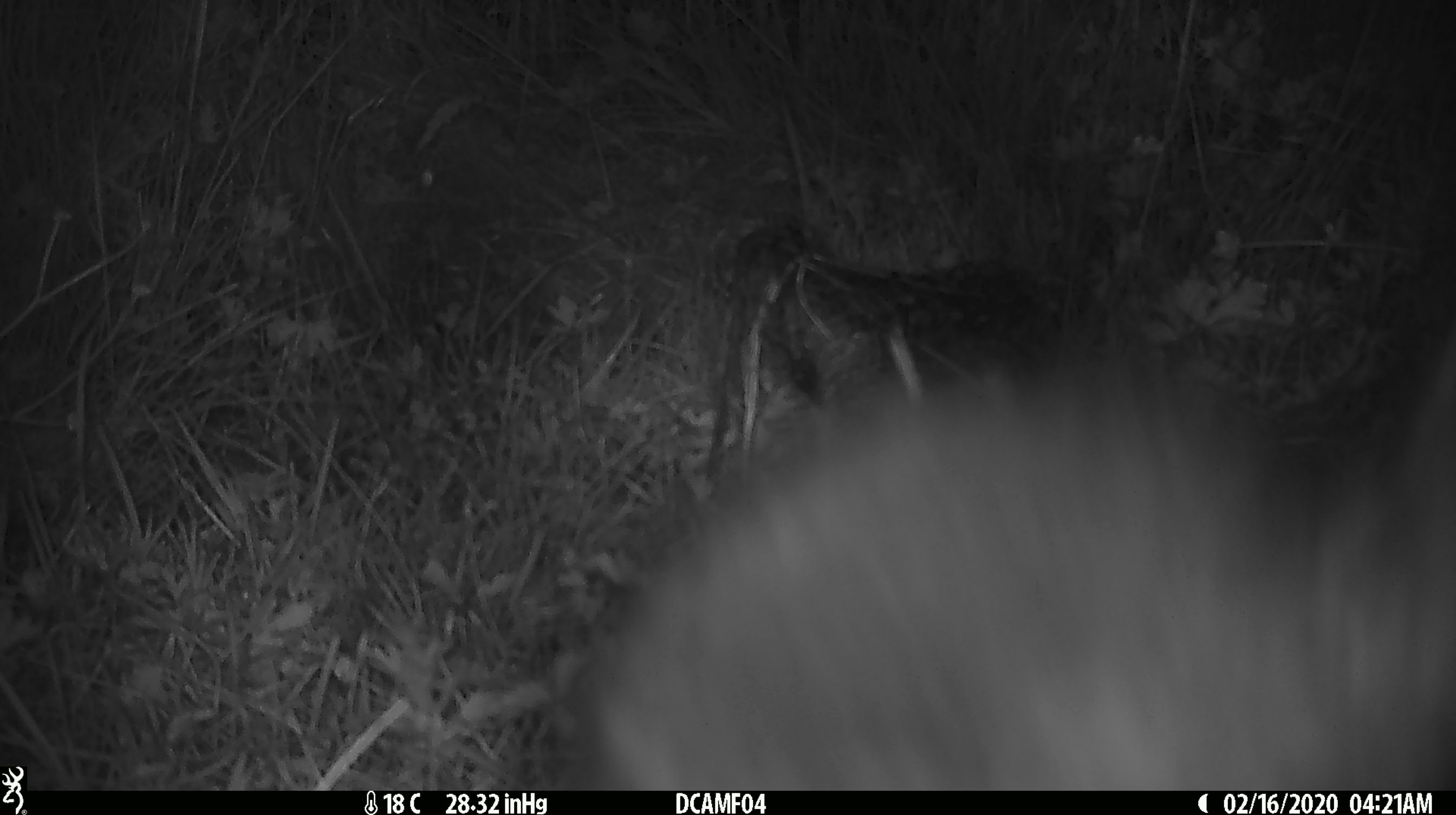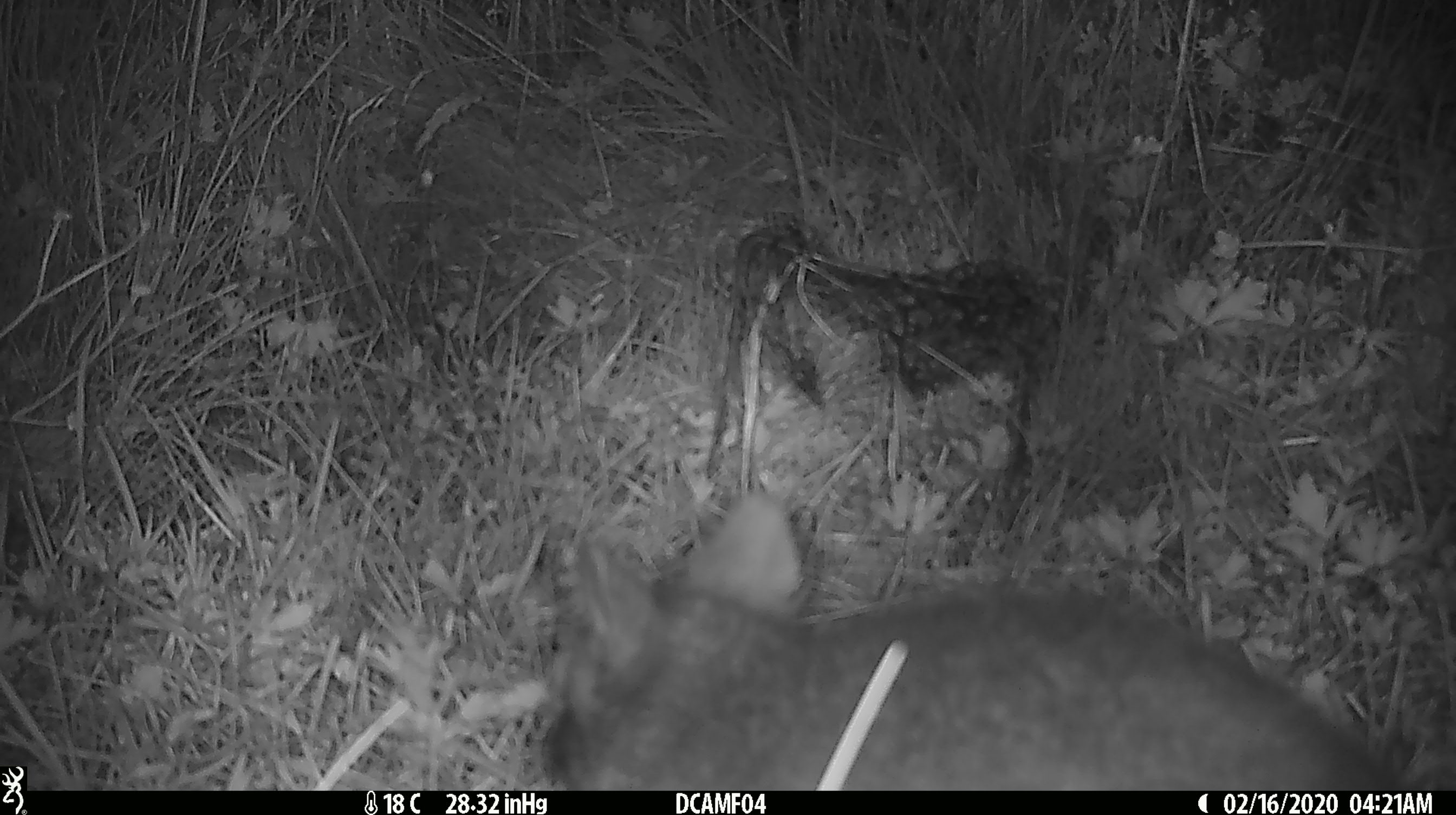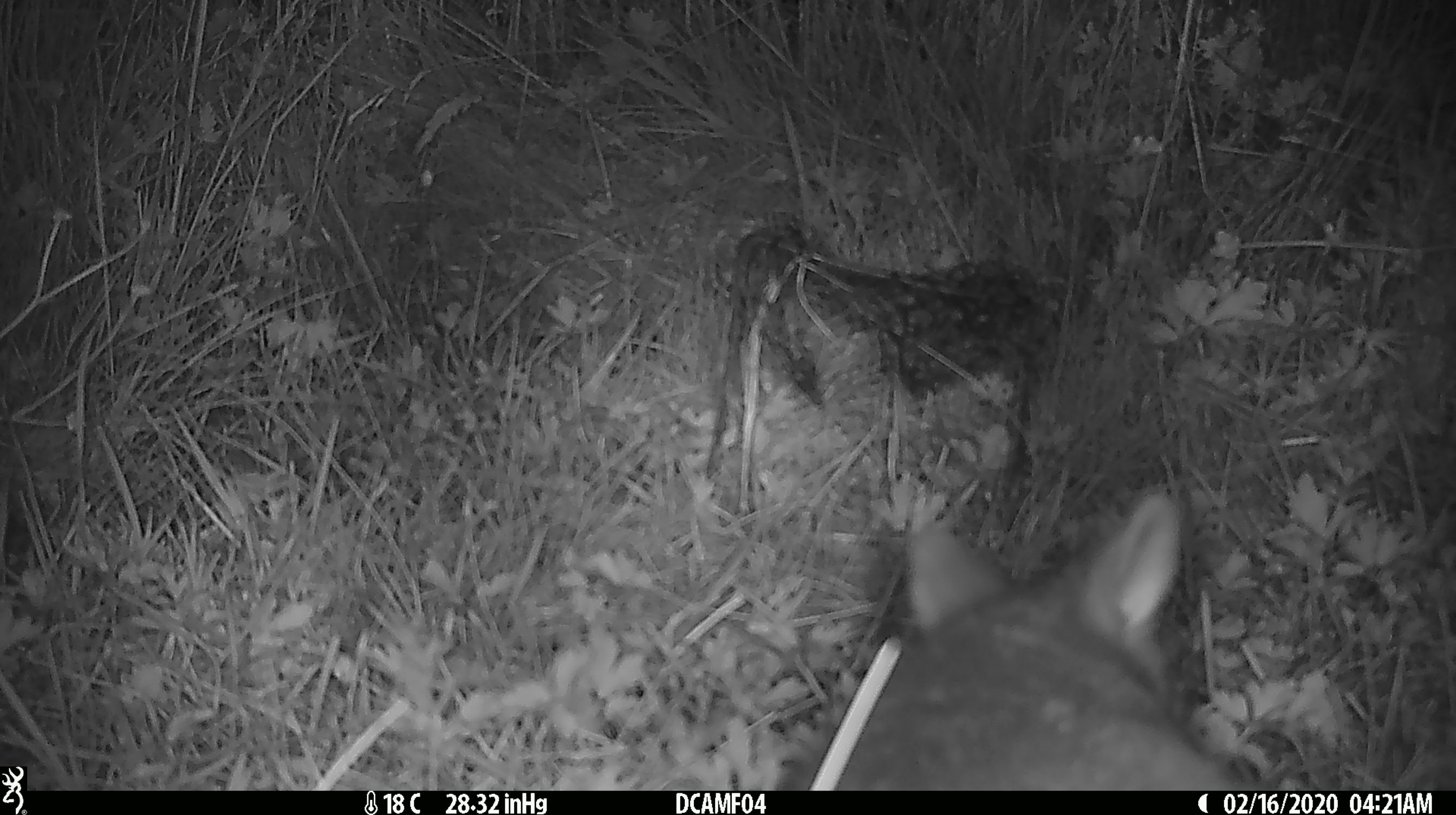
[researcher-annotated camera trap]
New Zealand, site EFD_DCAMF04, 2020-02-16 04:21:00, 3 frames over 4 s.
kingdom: Animalia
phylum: Chordata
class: Mammalia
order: Diprotodontia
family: Phalangeridae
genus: Trichosurus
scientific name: Trichosurus vulpecula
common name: common brushtail possum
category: possum